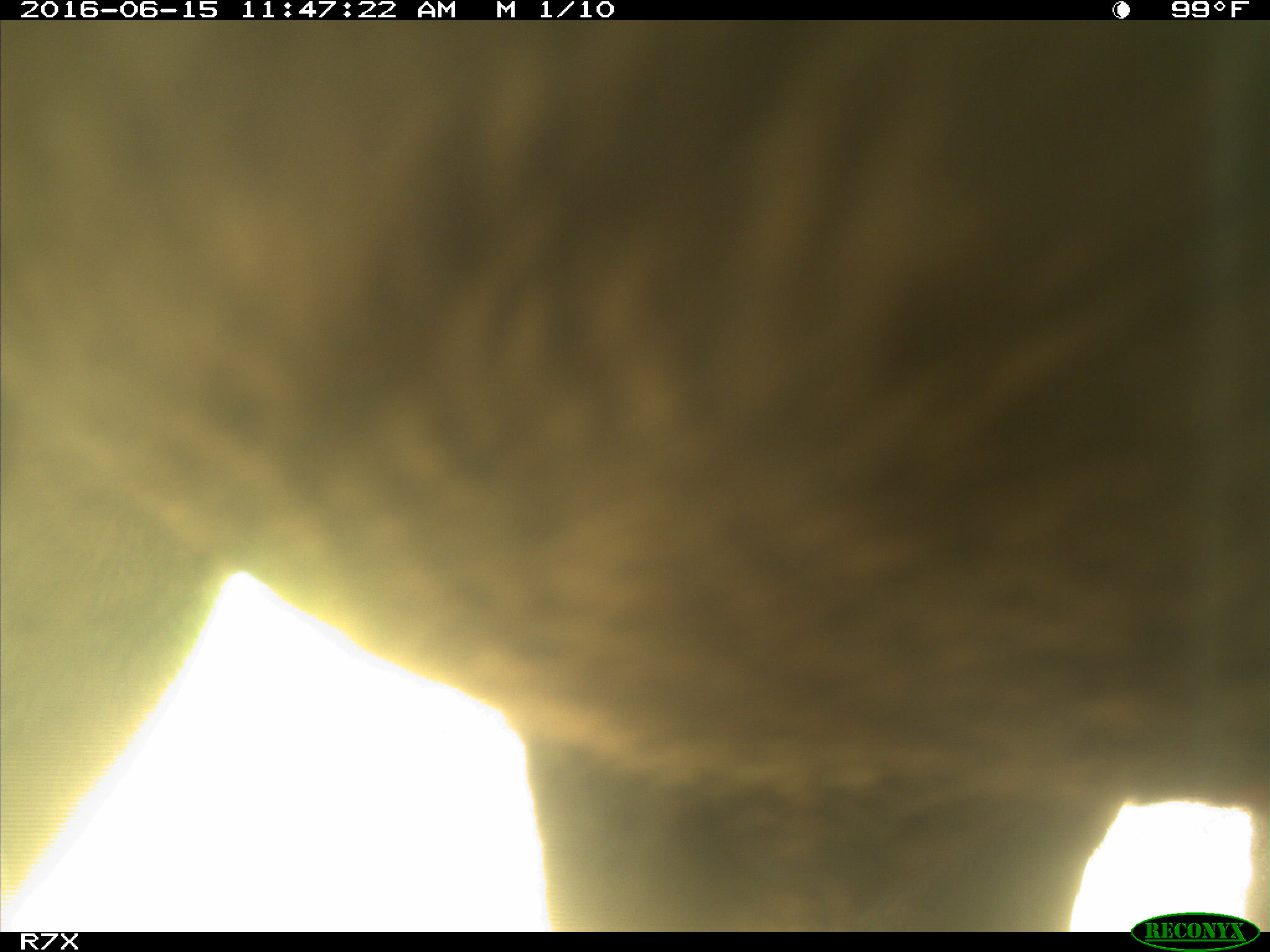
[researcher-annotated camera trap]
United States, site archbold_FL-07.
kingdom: Animalia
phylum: Chordata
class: Mammalia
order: Artiodactyla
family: Bovidae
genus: Bos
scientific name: Bos taurus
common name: domestic cow